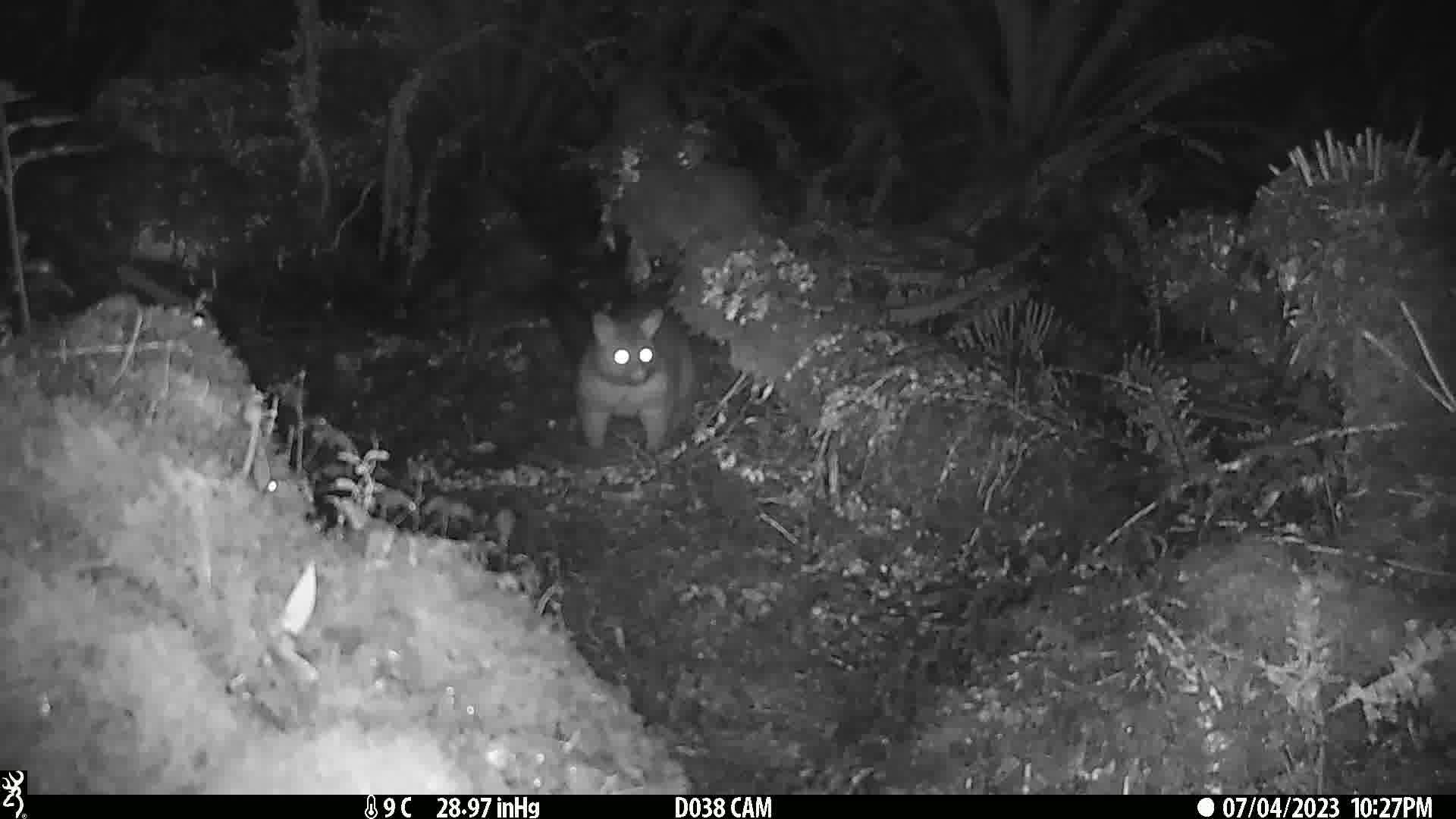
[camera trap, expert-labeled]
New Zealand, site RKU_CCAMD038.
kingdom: Animalia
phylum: Chordata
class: Mammalia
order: Diprotodontia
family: Phalangeridae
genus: Trichosurus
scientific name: Trichosurus vulpecula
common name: common brushtail possum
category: possum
Possum (common brushtail possum) (Trichosurus vulpecula).